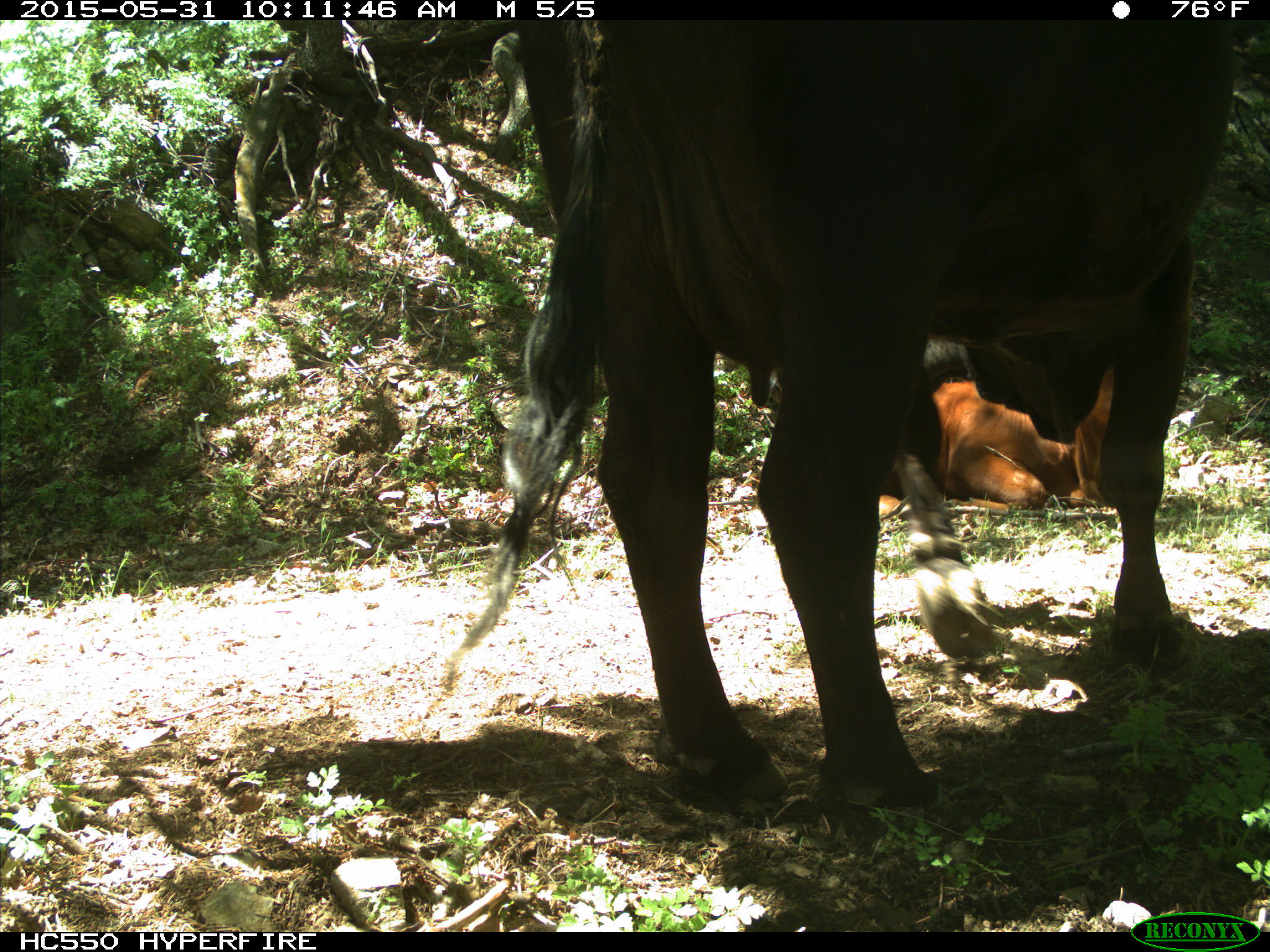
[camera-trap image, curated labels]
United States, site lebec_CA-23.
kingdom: Animalia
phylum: Chordata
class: Mammalia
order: Artiodactyla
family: Bovidae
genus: Bos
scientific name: Bos taurus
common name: domestic cow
Bos taurus (domestic cow).